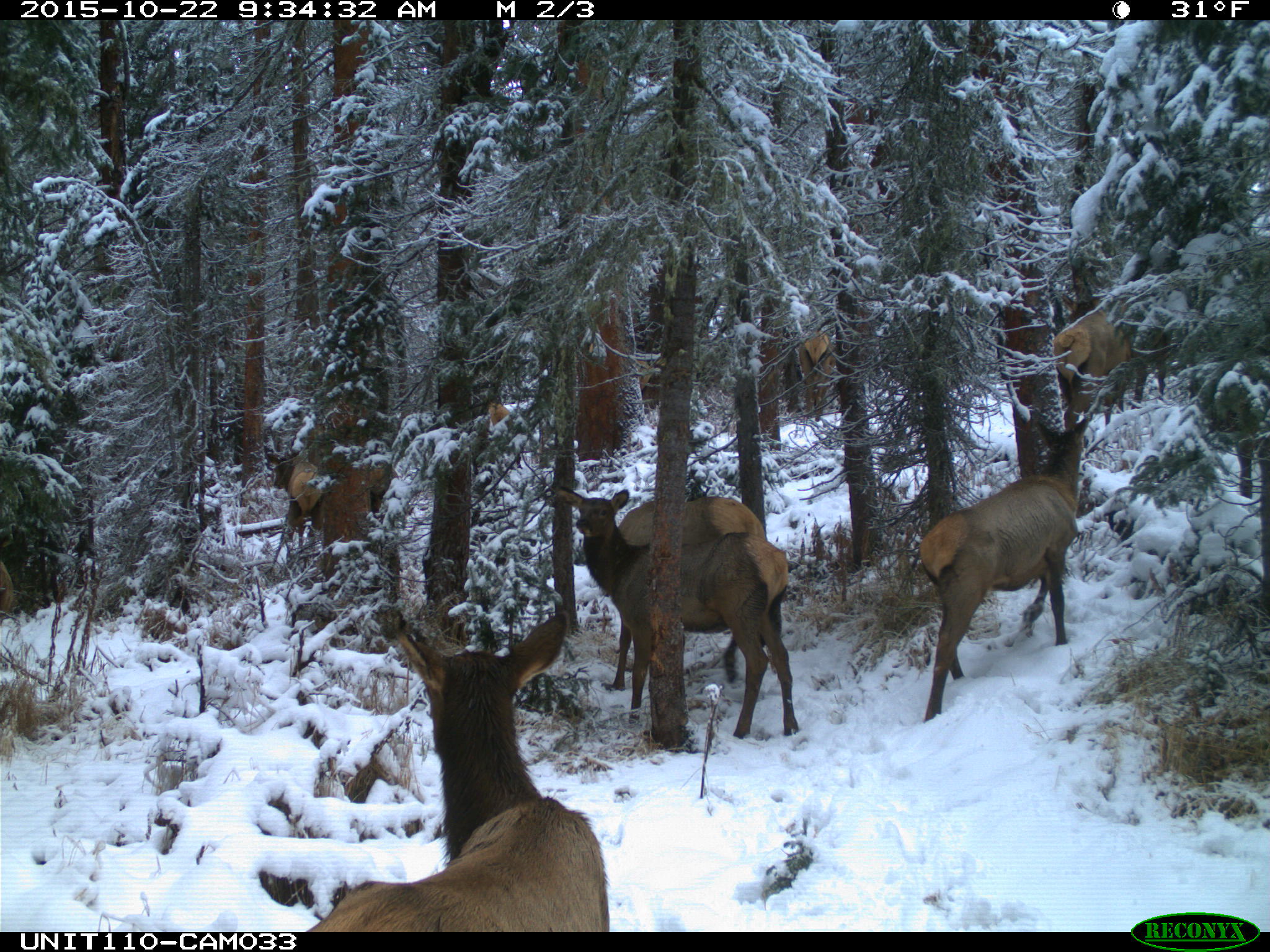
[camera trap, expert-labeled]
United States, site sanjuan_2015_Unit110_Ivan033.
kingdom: Animalia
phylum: Chordata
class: Mammalia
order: Artiodactyla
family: Cervidae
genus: Cervus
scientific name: Cervus elaphus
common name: red deer